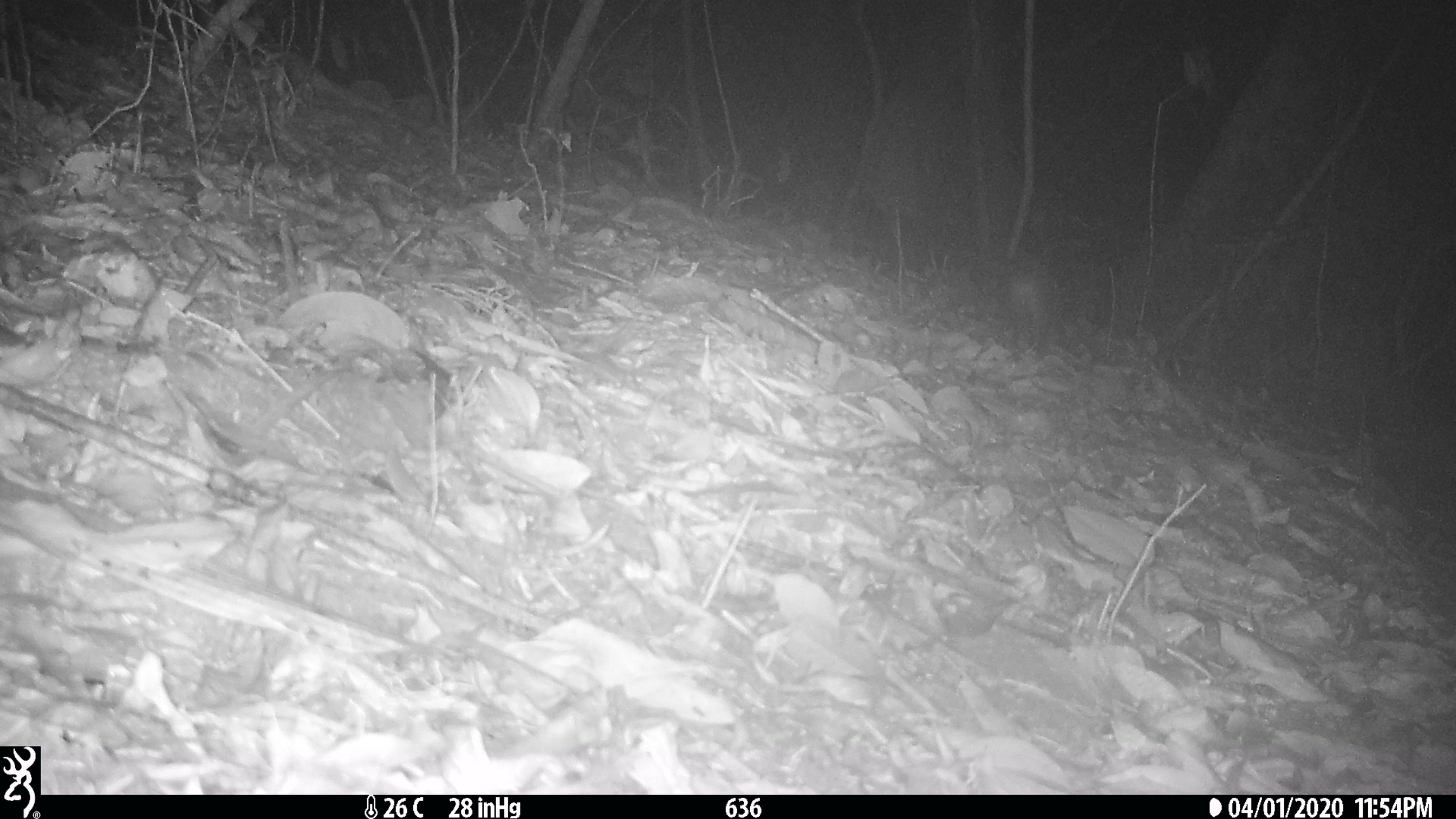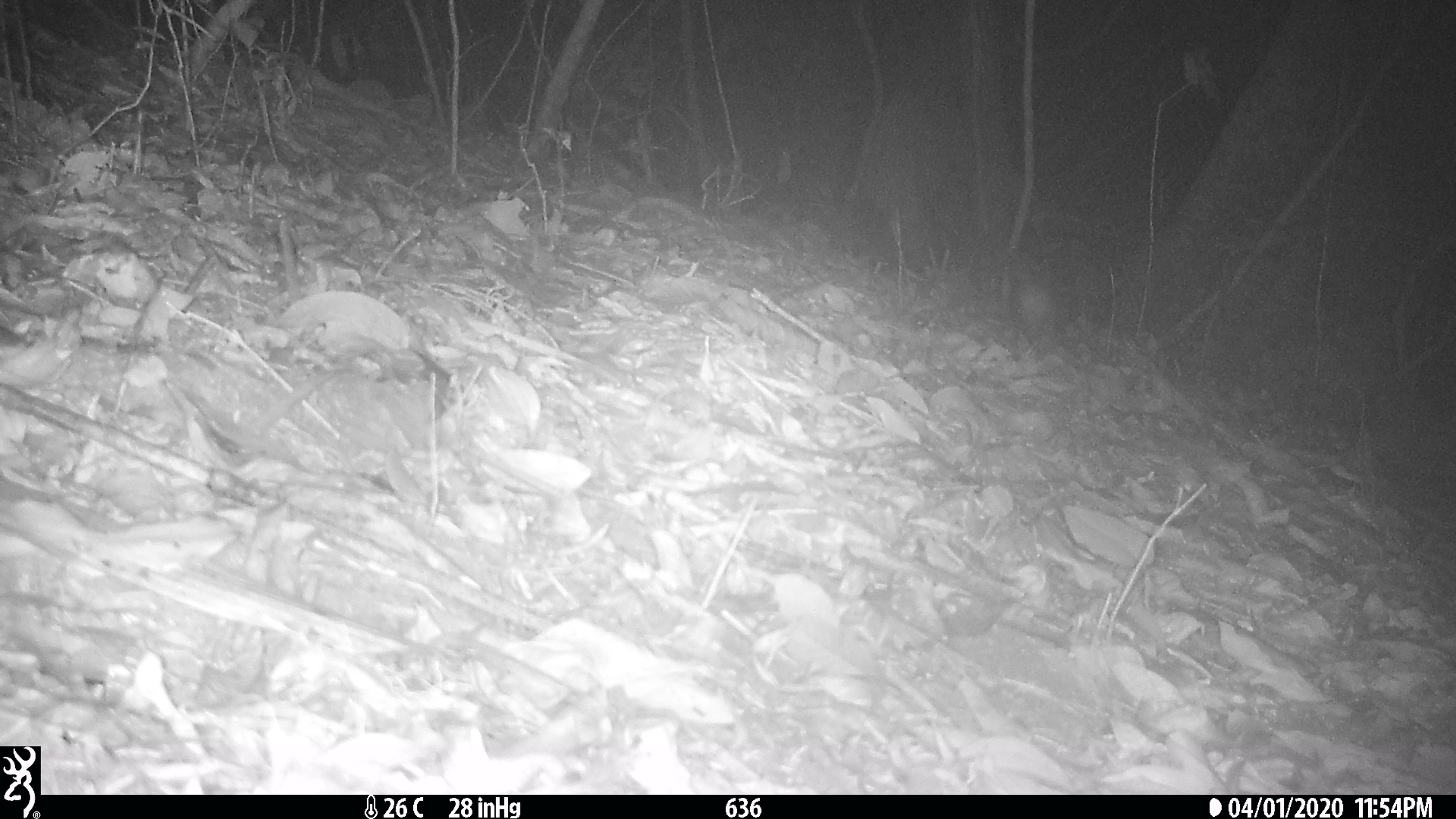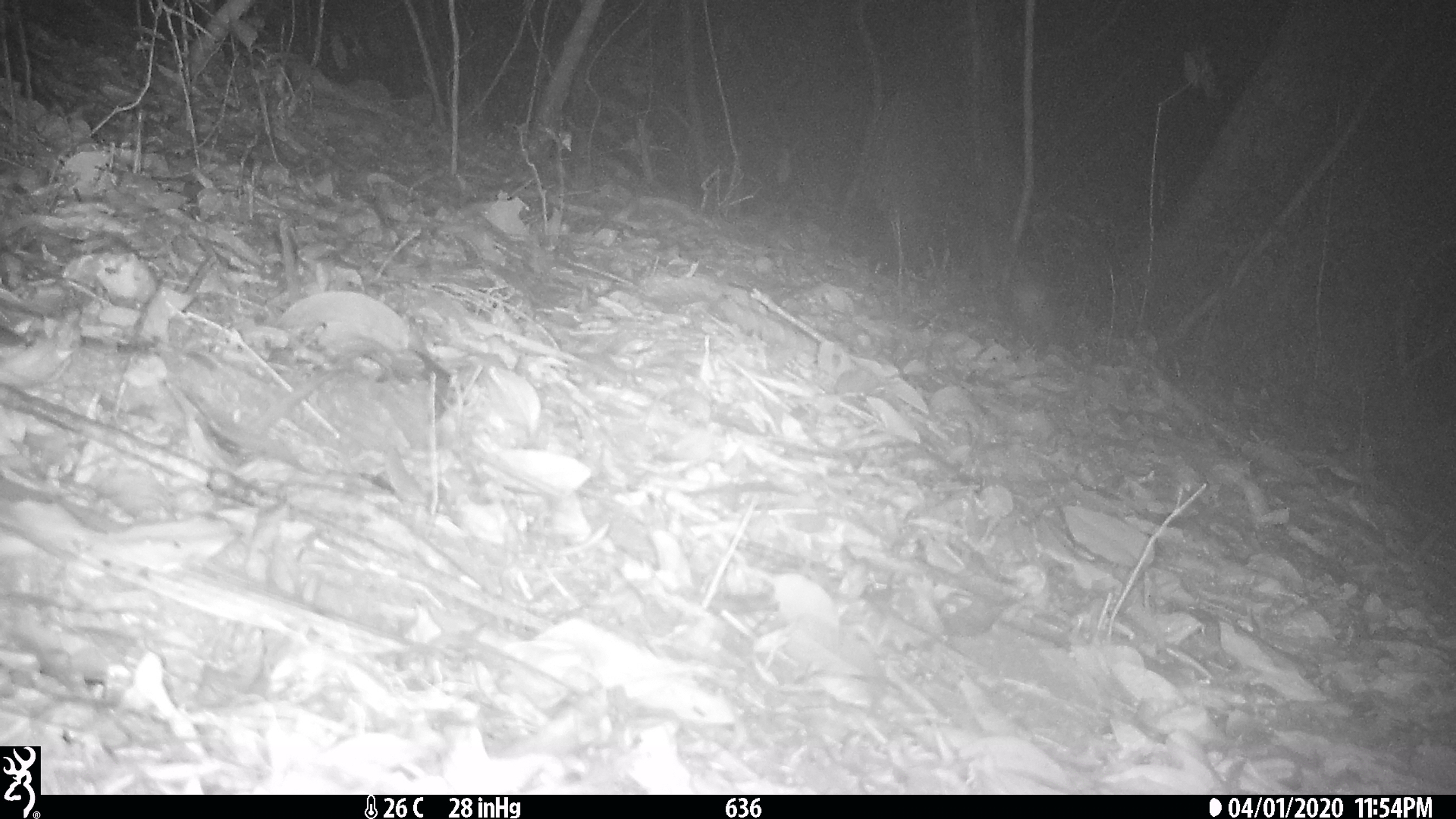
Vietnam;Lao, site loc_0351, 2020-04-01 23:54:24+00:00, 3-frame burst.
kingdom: Animalia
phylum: Chordata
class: Mammalia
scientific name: Mammalia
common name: mammal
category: unidentified small mammal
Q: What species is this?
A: Unidentified small mammal (mammal) (Mammalia).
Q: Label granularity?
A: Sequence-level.